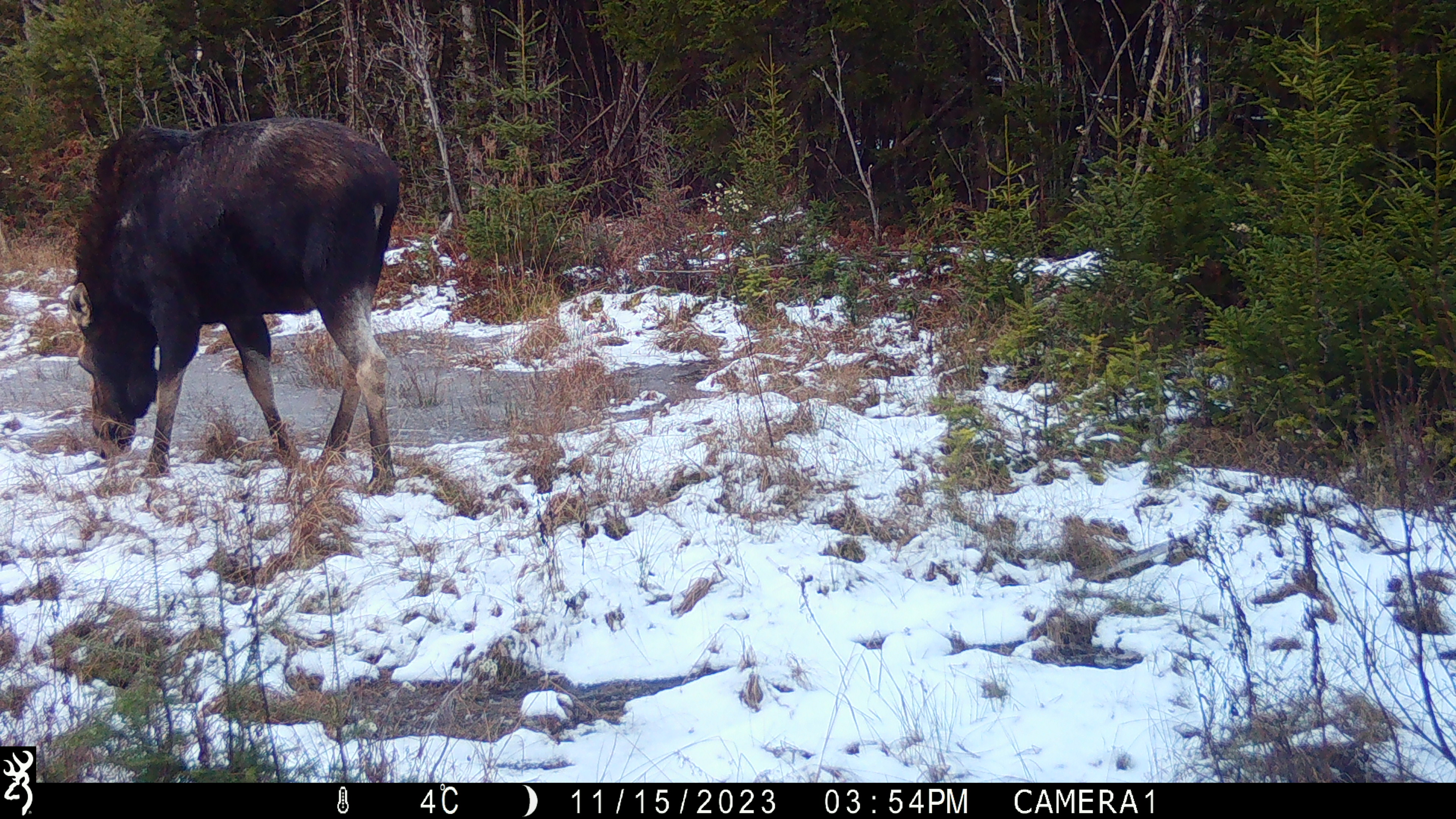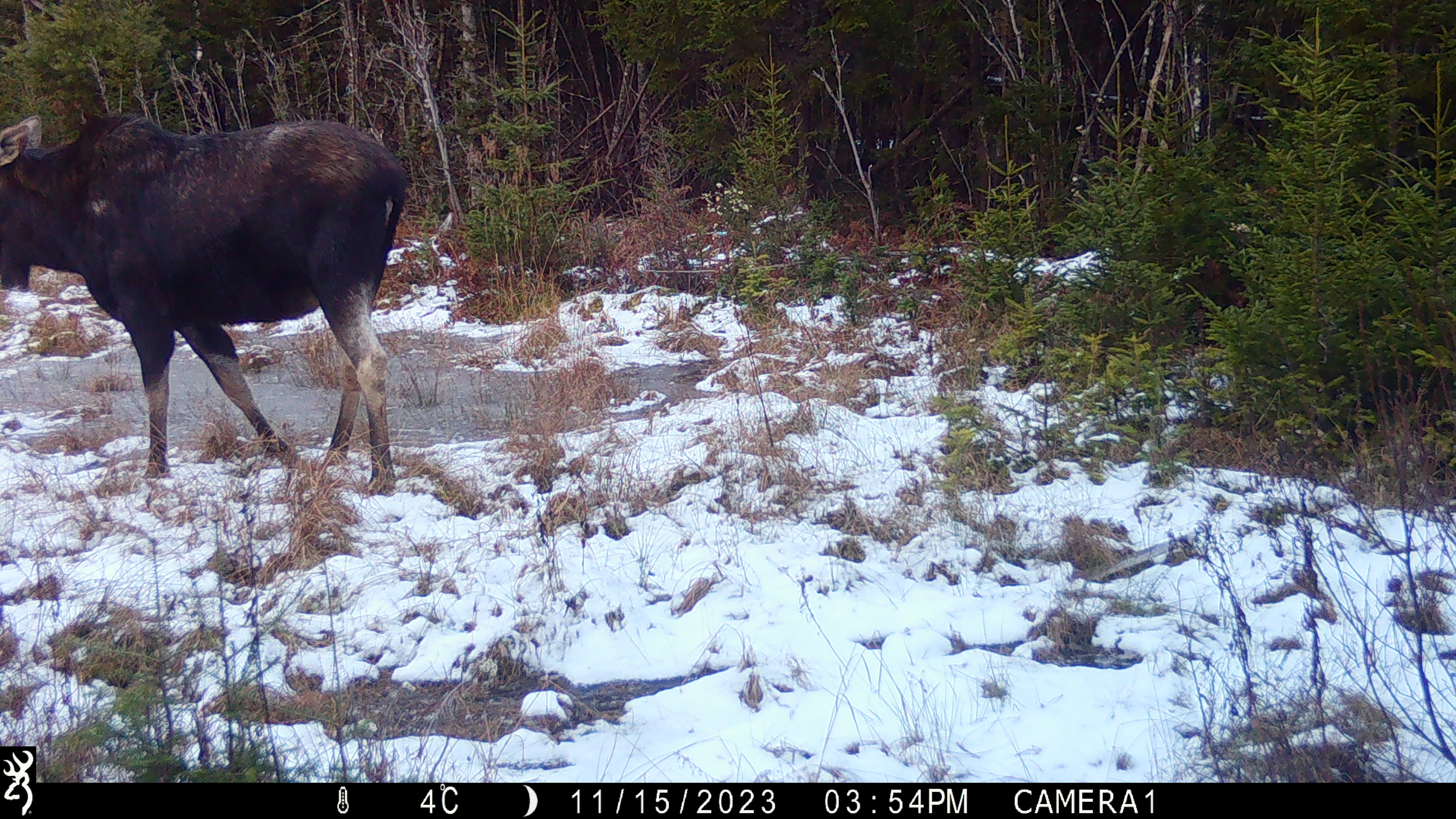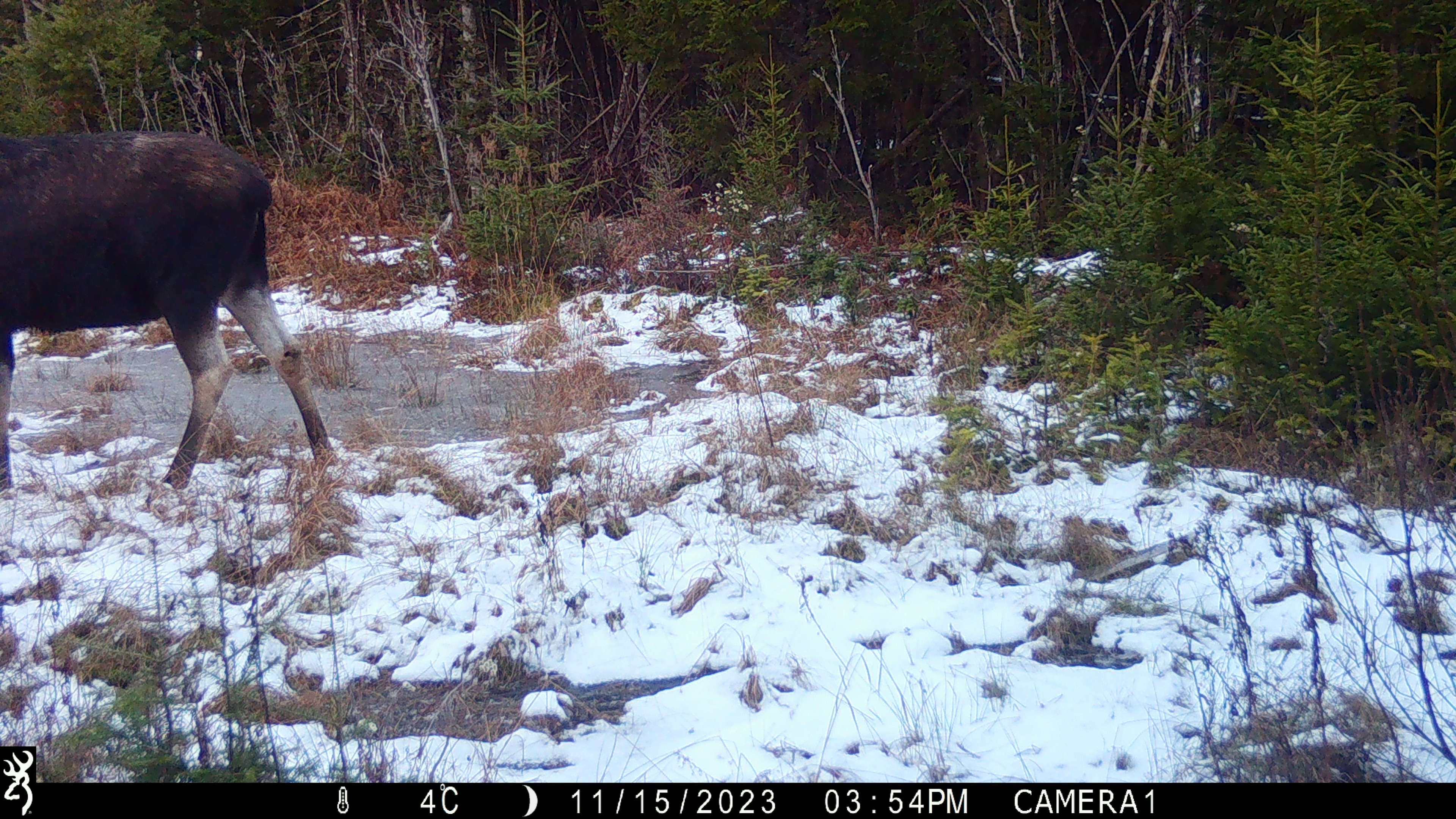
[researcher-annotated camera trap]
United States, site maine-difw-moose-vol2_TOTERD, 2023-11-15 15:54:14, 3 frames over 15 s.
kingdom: Animalia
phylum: Chordata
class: Mammalia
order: Artiodactyla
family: Cervidae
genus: Alces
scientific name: Alces alces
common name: moose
Moose (Alces alces).